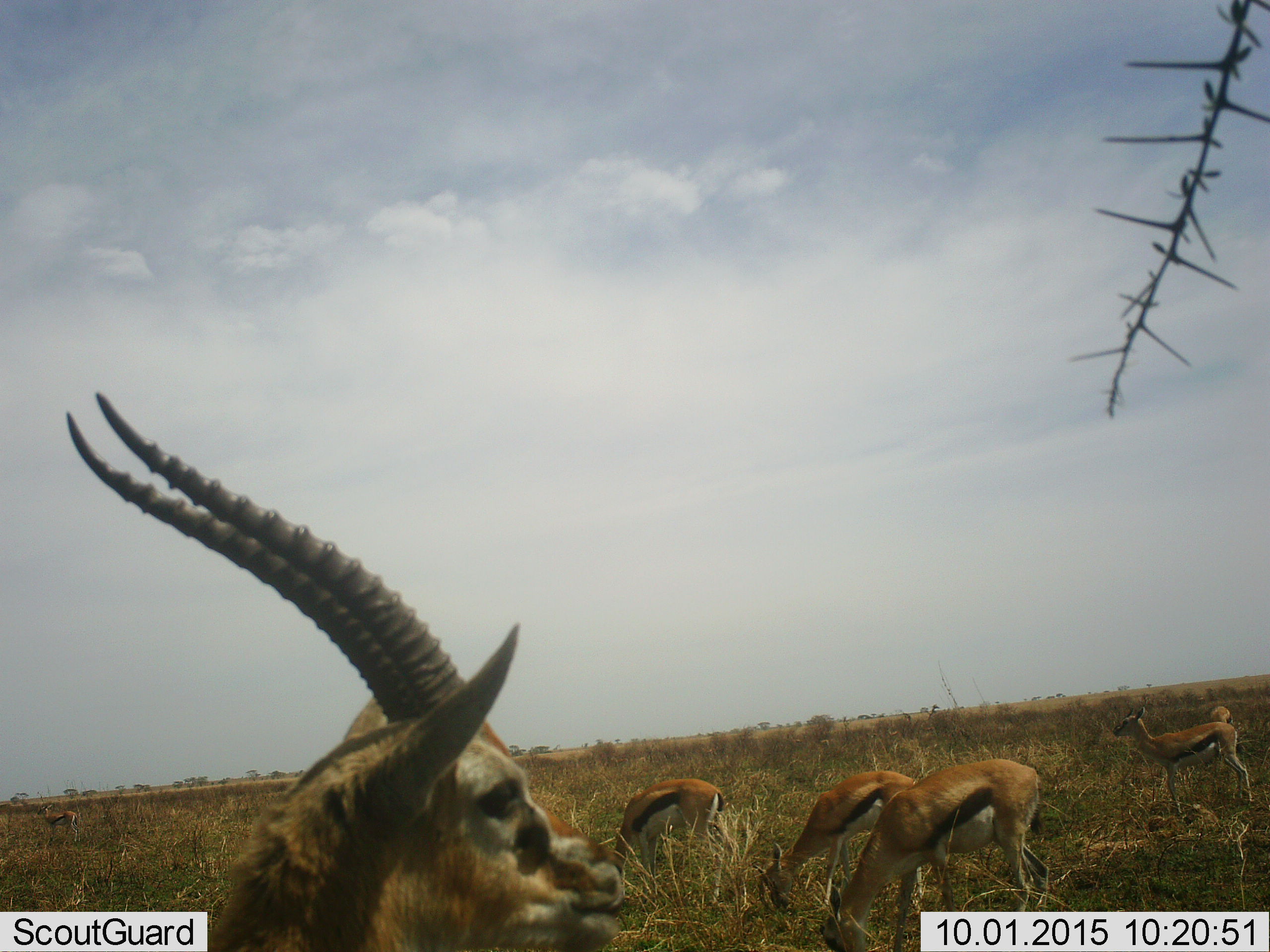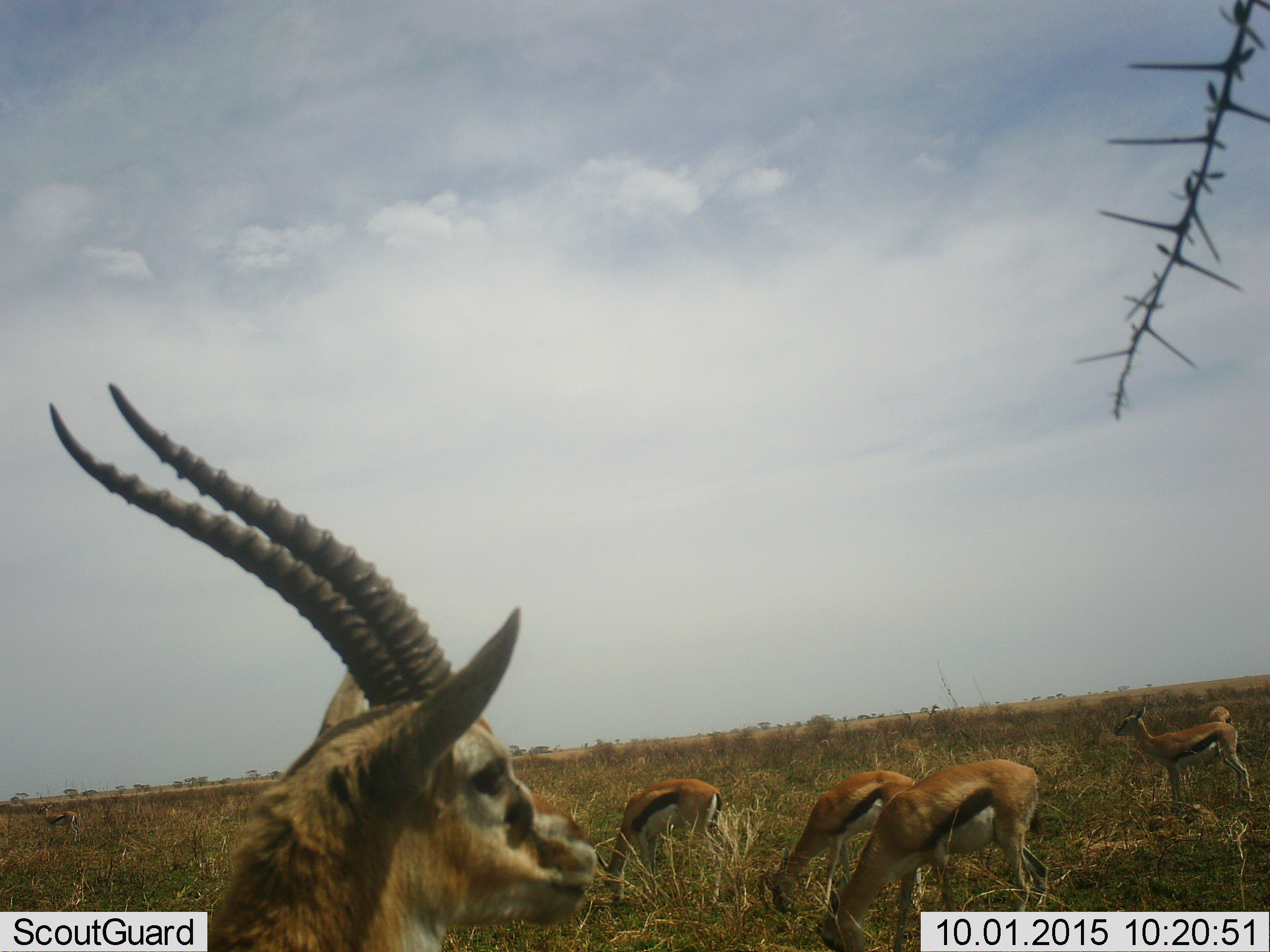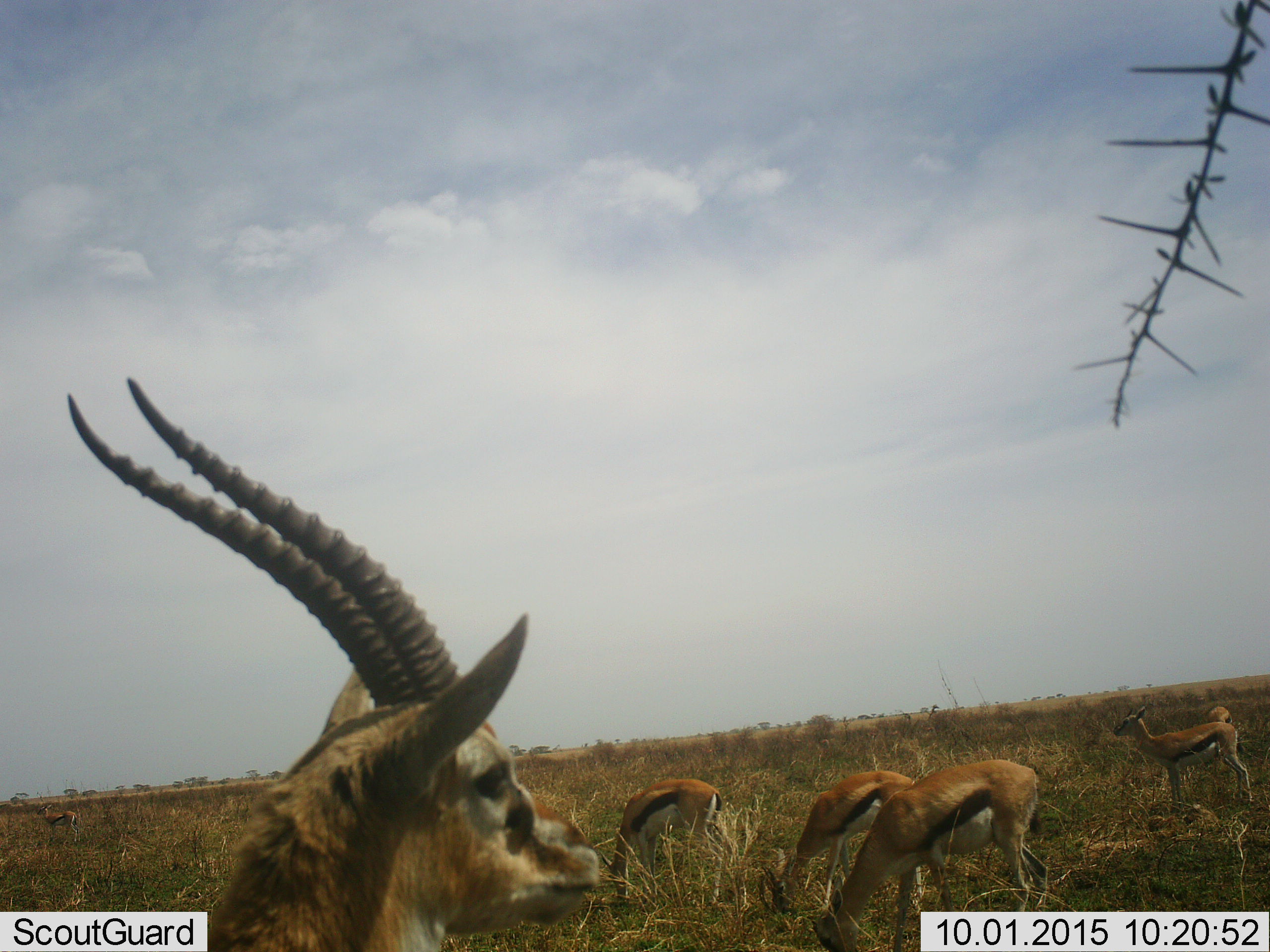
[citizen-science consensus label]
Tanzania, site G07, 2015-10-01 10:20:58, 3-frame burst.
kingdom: Animalia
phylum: Chordata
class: Mammalia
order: Artiodactyla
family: Bovidae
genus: Eudorcas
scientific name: Eudorcas thomsonii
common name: thomson's gazelle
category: gazellethomsons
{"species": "gazellethomsons (thomson's gazelle) (Eudorcas thomsonii)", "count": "6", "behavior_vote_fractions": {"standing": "90%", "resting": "0%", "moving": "0%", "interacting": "0%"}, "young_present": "0%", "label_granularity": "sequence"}